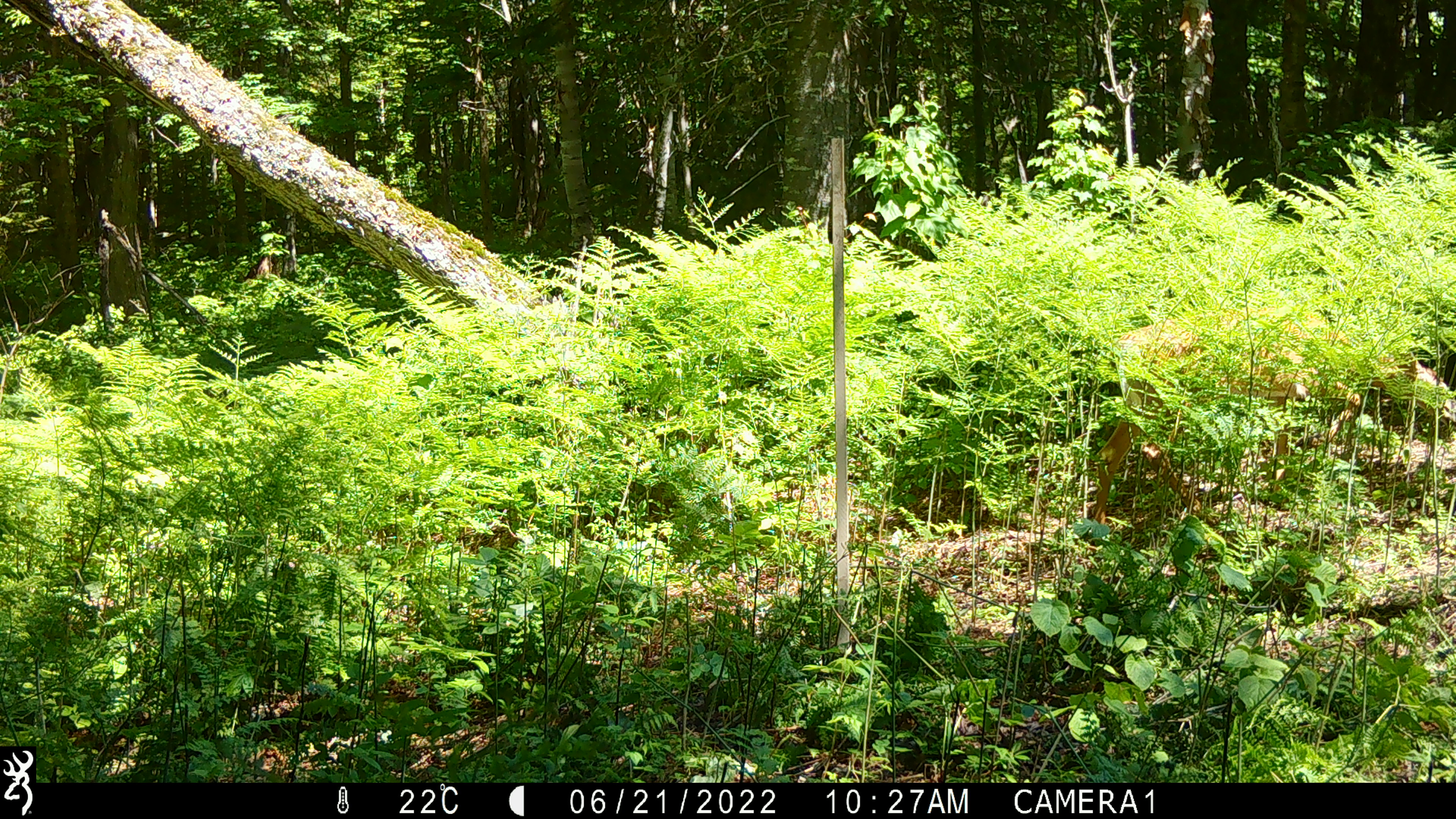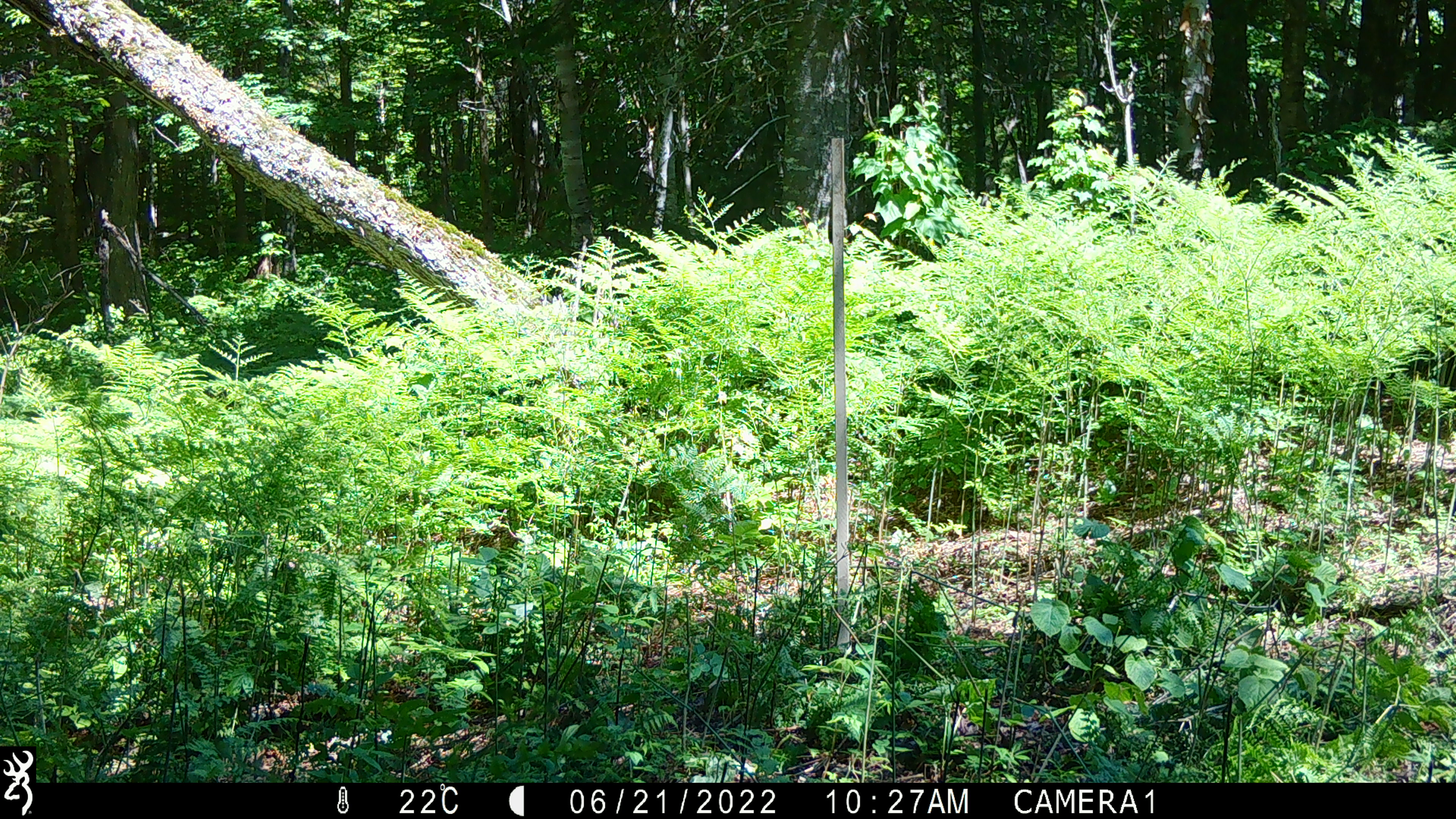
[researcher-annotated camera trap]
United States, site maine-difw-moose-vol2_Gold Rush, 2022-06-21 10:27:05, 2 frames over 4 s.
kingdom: Animalia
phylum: Chordata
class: Mammalia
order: Artiodactyla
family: Cervidae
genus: Odocoileus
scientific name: Odocoileus virginianus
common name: white-tailed deer